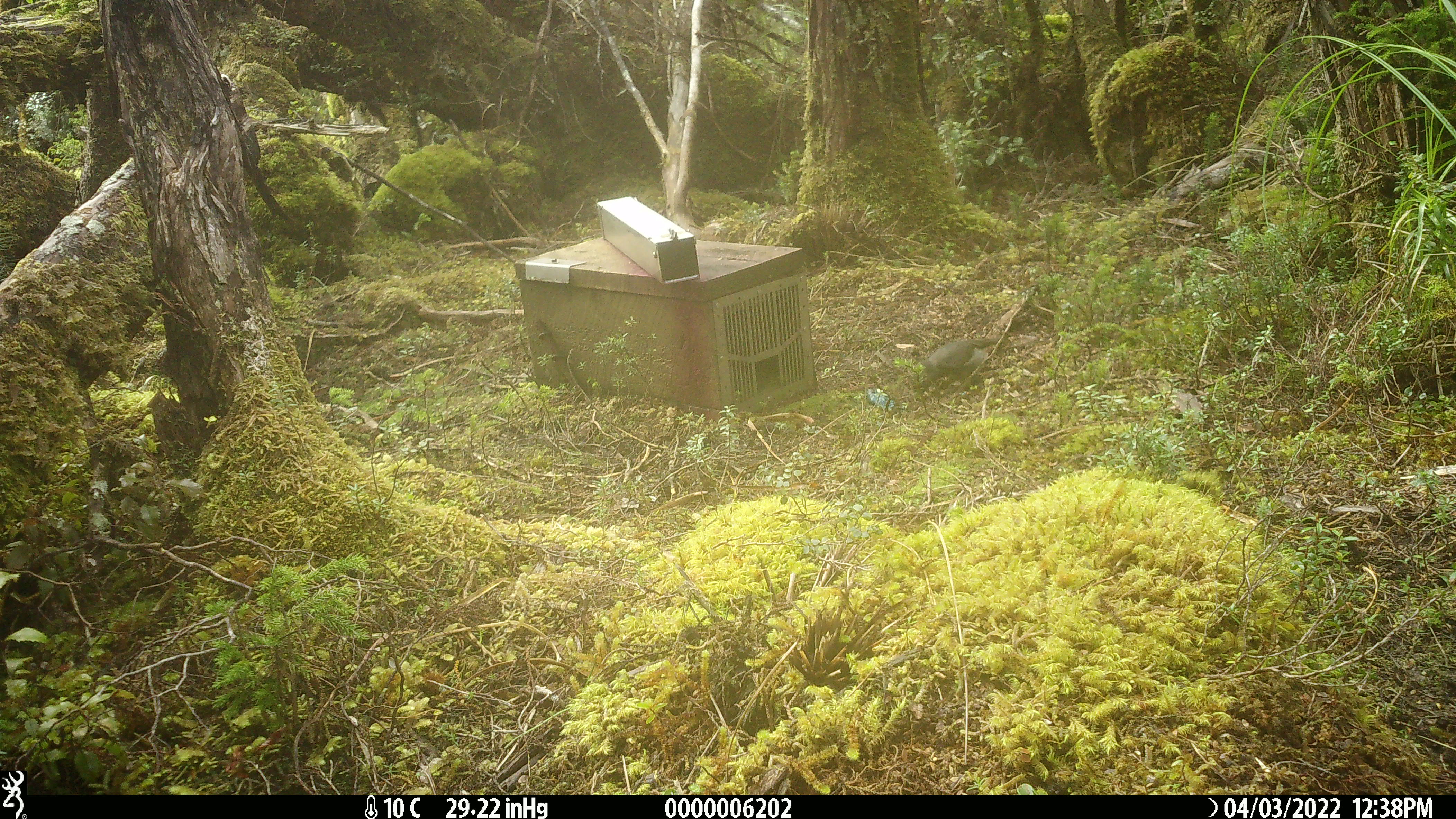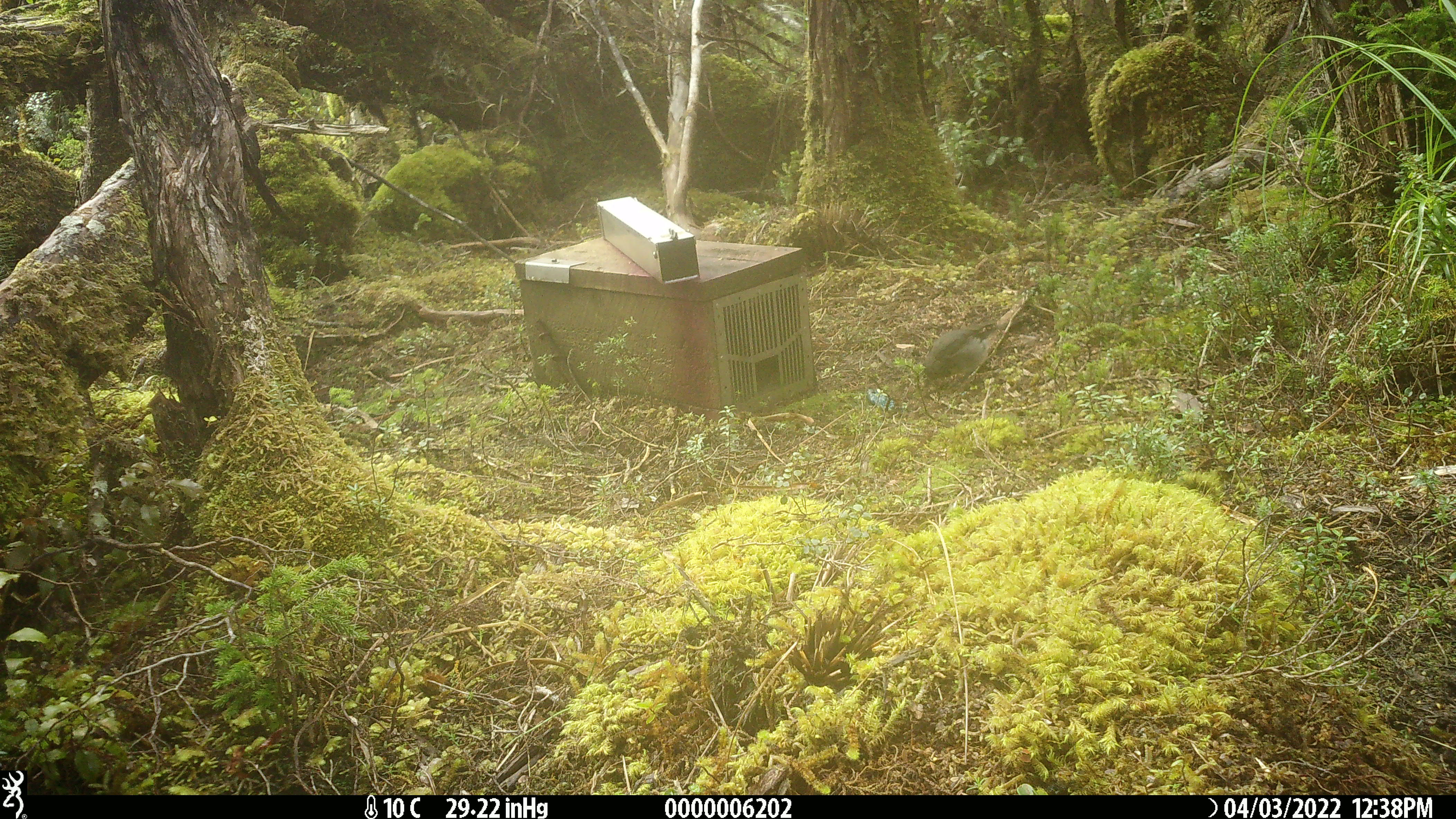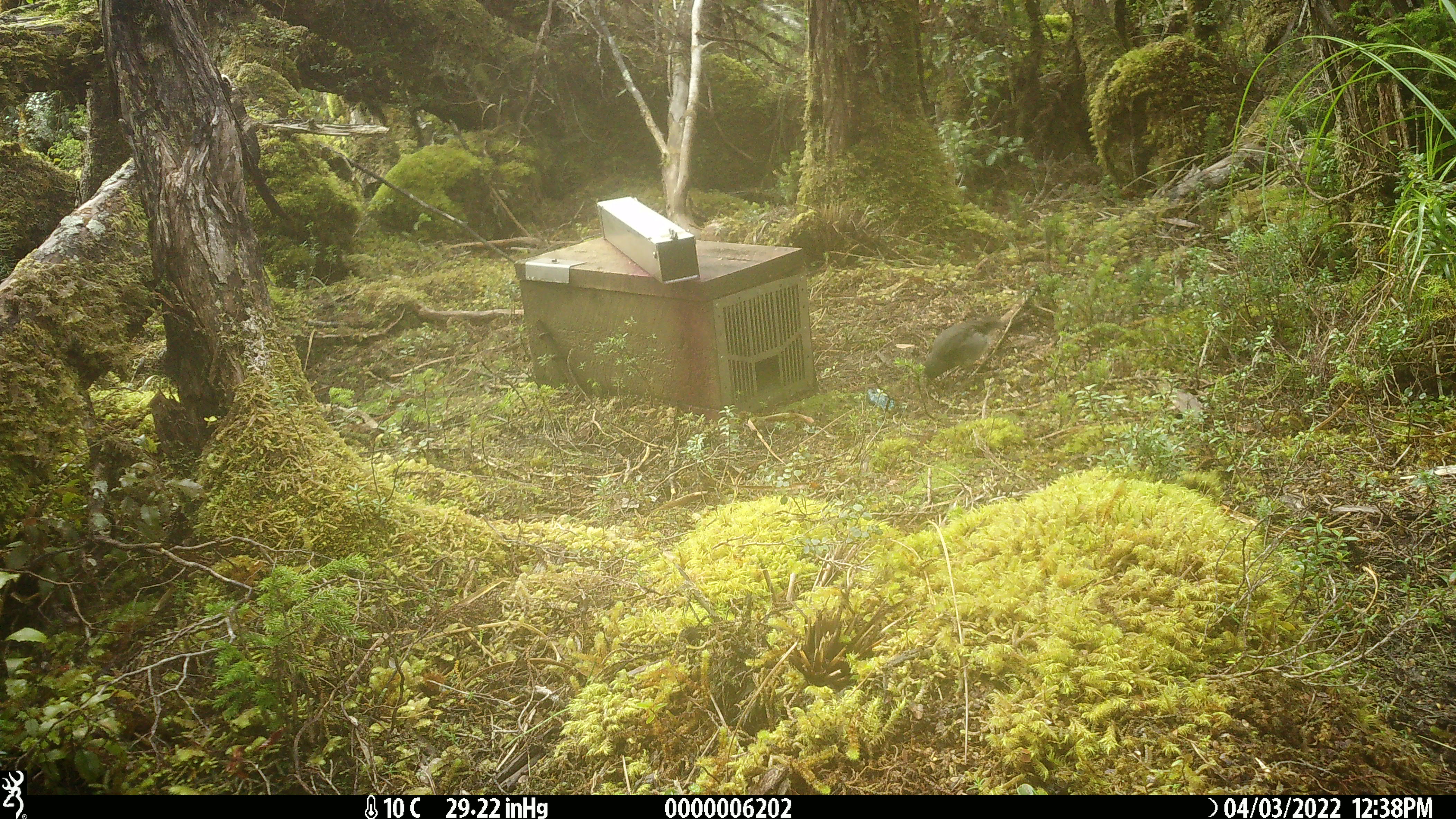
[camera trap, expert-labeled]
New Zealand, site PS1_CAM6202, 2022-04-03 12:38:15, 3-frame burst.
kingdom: Animalia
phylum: Chordata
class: Aves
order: Passeriformes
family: Petroicidae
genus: Petroica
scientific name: Petroica australis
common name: new zealand robin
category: robin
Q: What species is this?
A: Robin (new zealand robin) (Petroica australis).